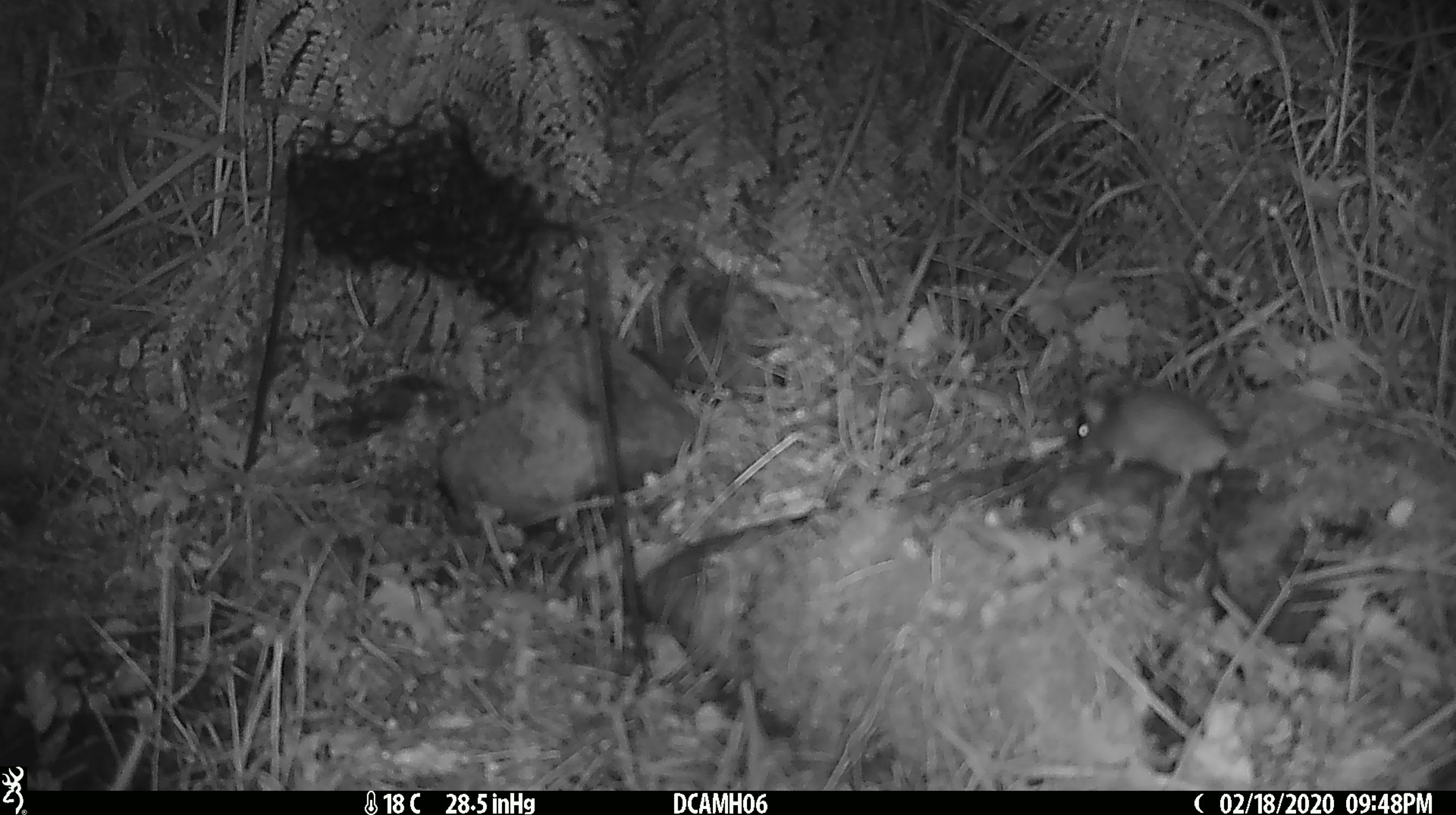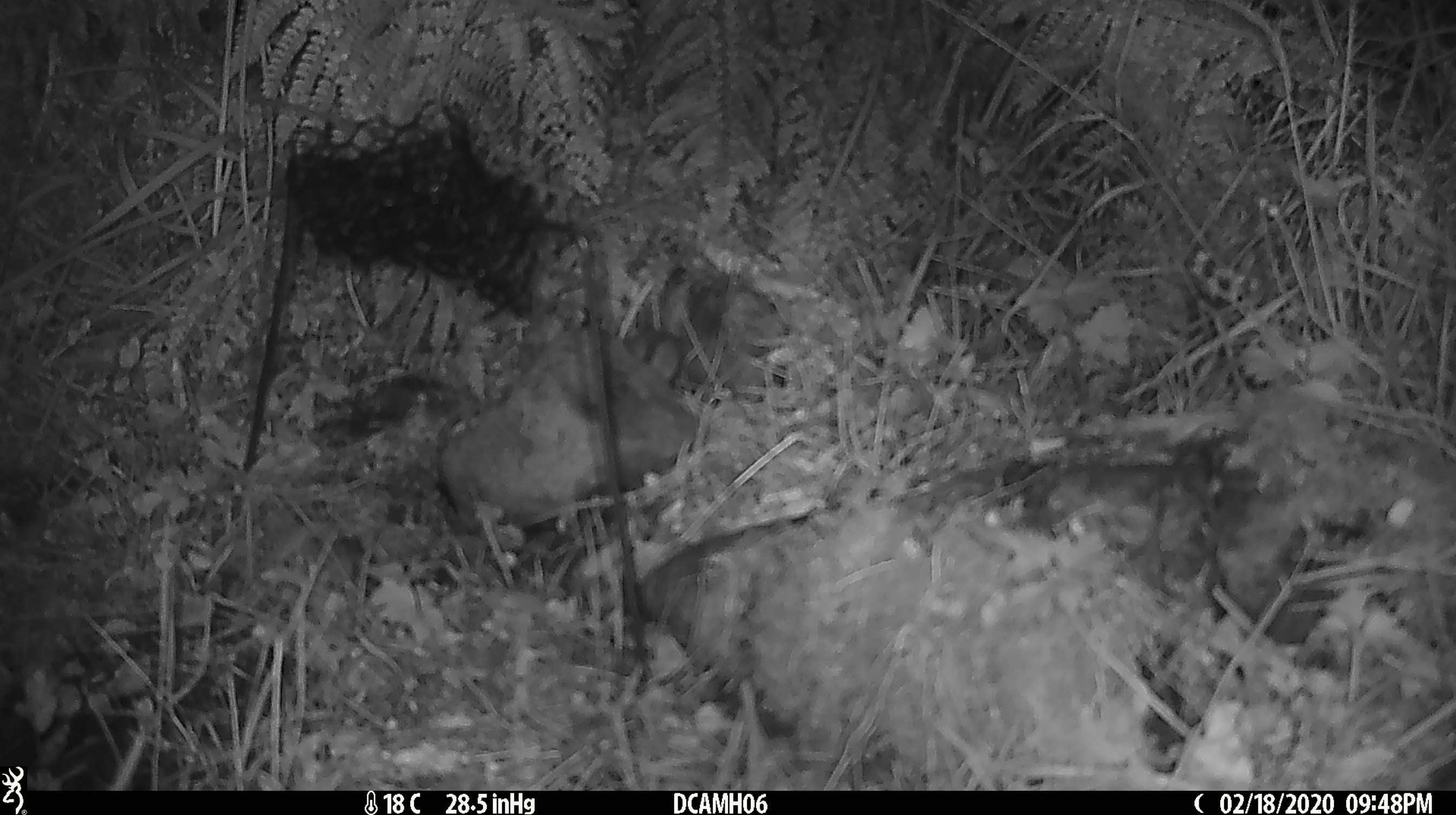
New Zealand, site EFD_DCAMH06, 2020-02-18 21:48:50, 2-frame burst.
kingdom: Animalia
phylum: Chordata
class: Mammalia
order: Rodentia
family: Muridae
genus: Mus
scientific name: Mus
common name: mouse